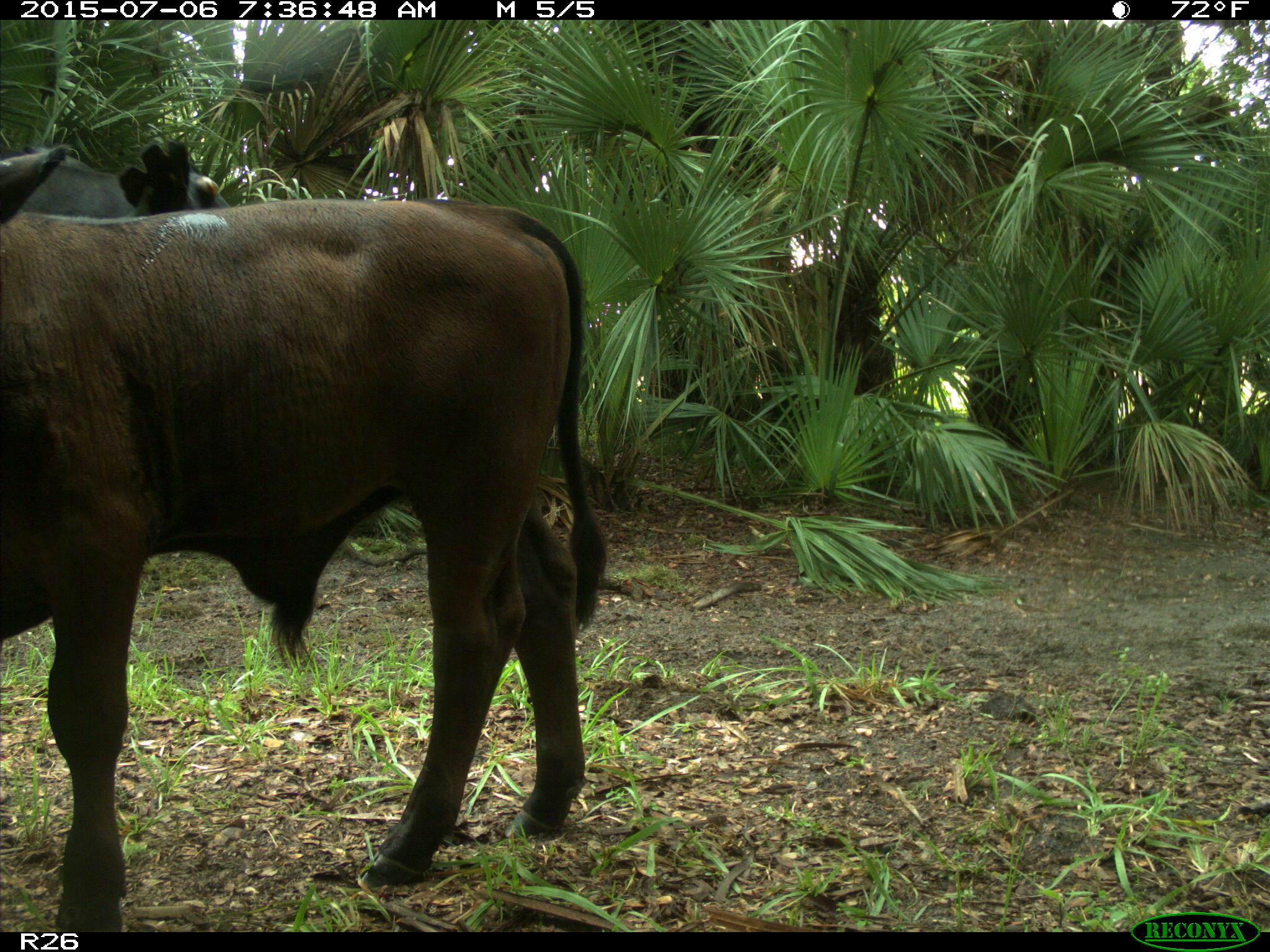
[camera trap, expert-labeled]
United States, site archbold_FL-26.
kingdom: Animalia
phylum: Chordata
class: Mammalia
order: Artiodactyla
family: Bovidae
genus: Bos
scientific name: Bos taurus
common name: domestic cow